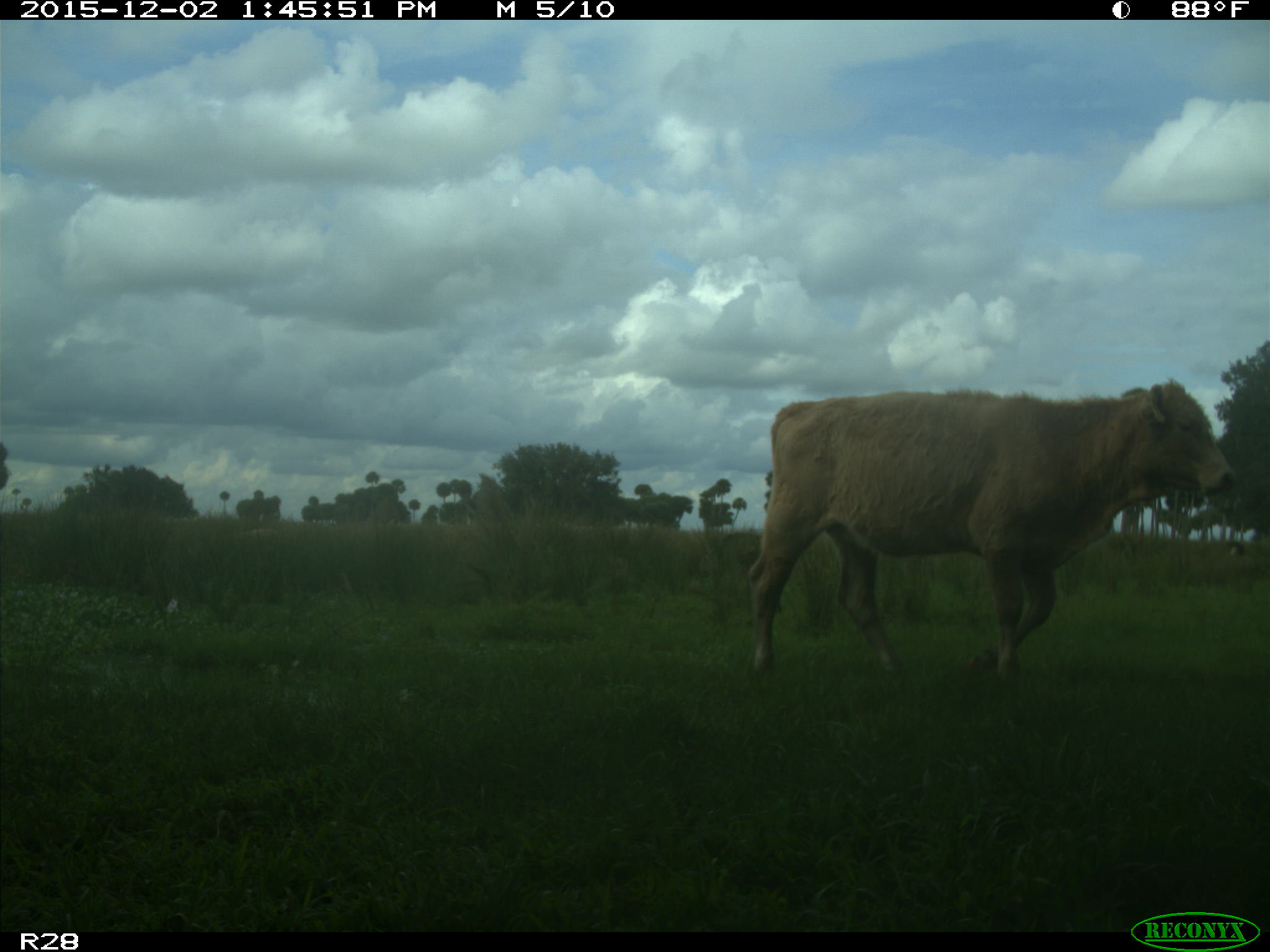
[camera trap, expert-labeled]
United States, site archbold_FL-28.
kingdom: Animalia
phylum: Chordata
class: Mammalia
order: Artiodactyla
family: Bovidae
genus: Bos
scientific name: Bos taurus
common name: domestic cow